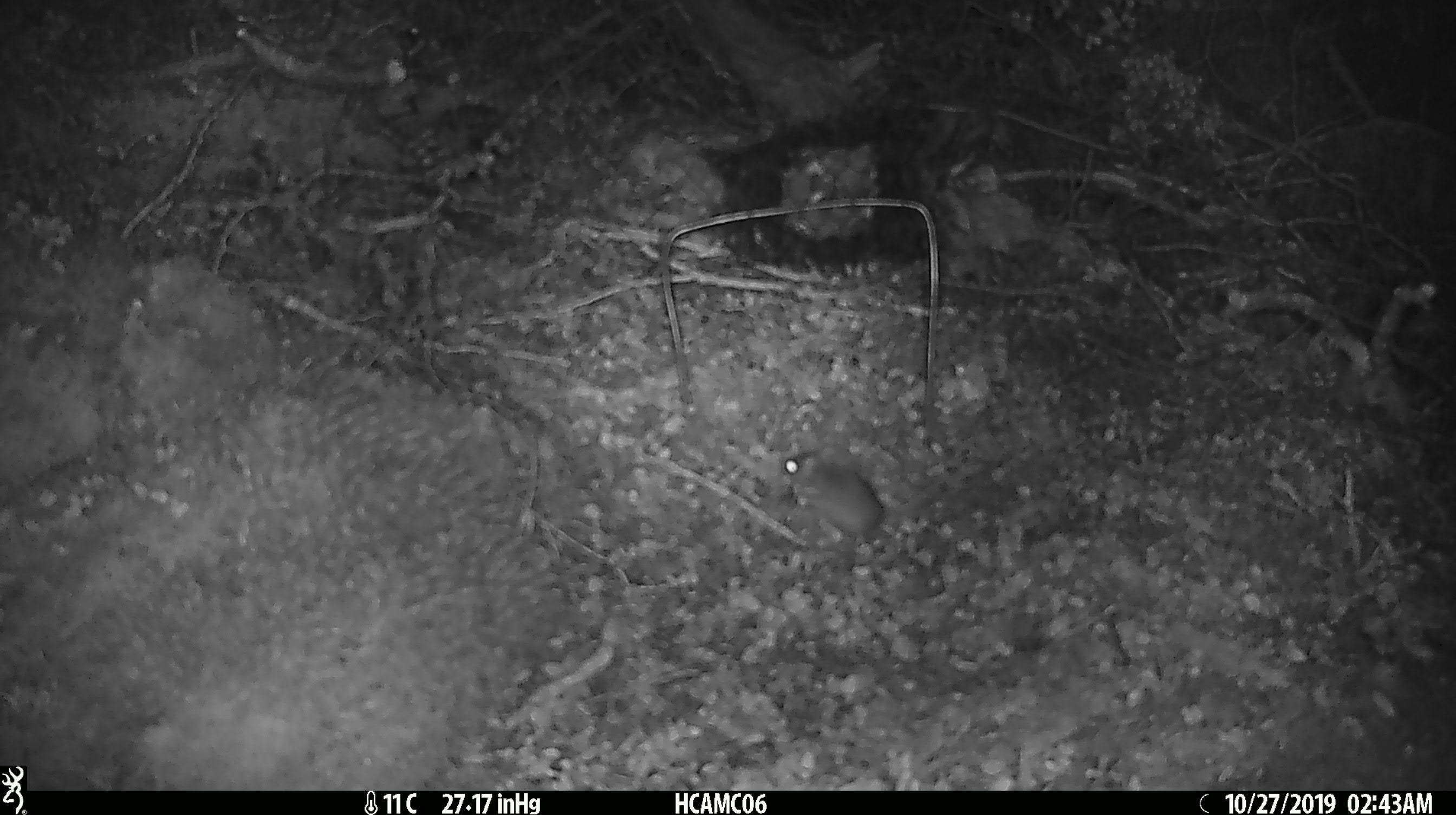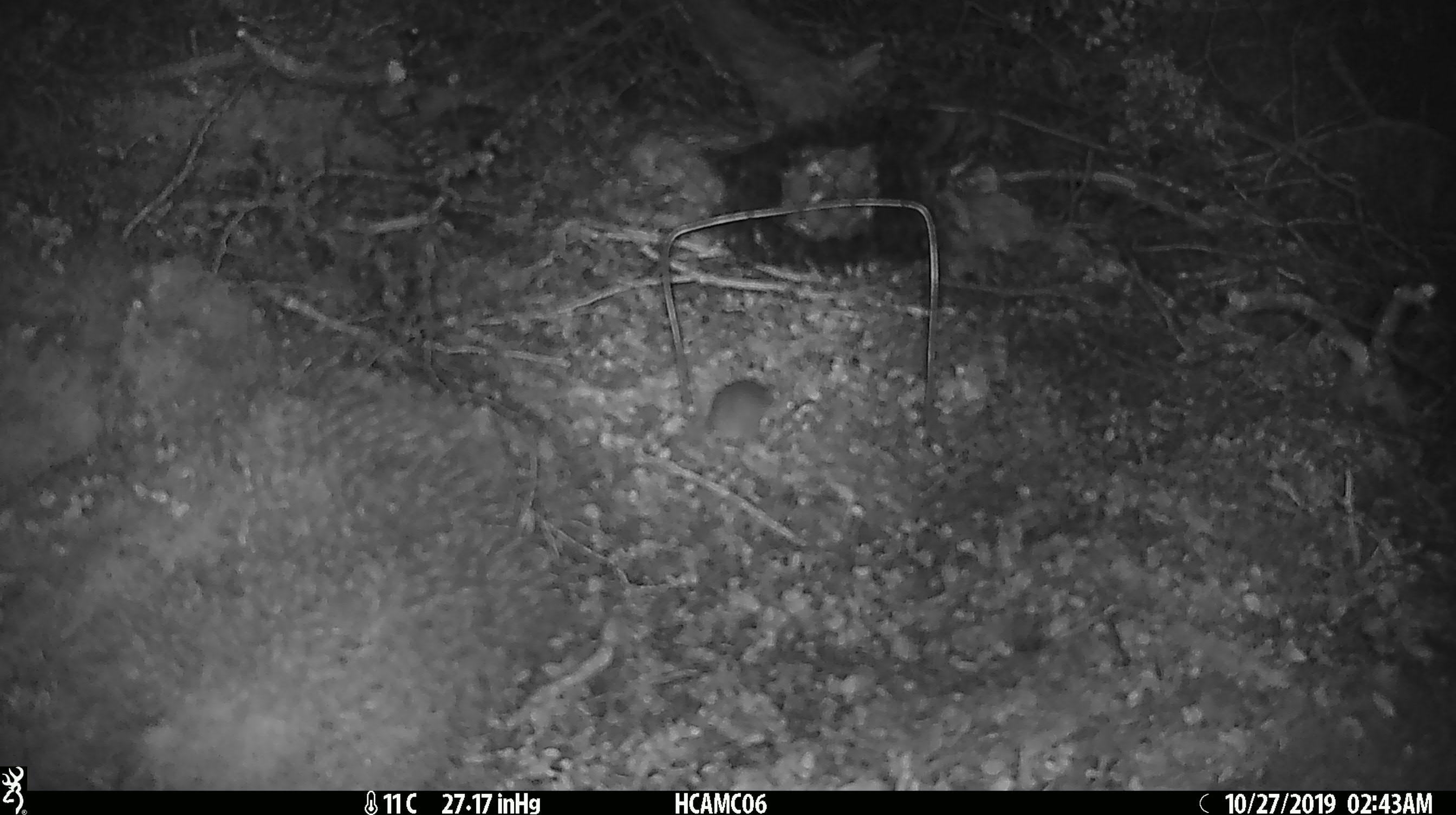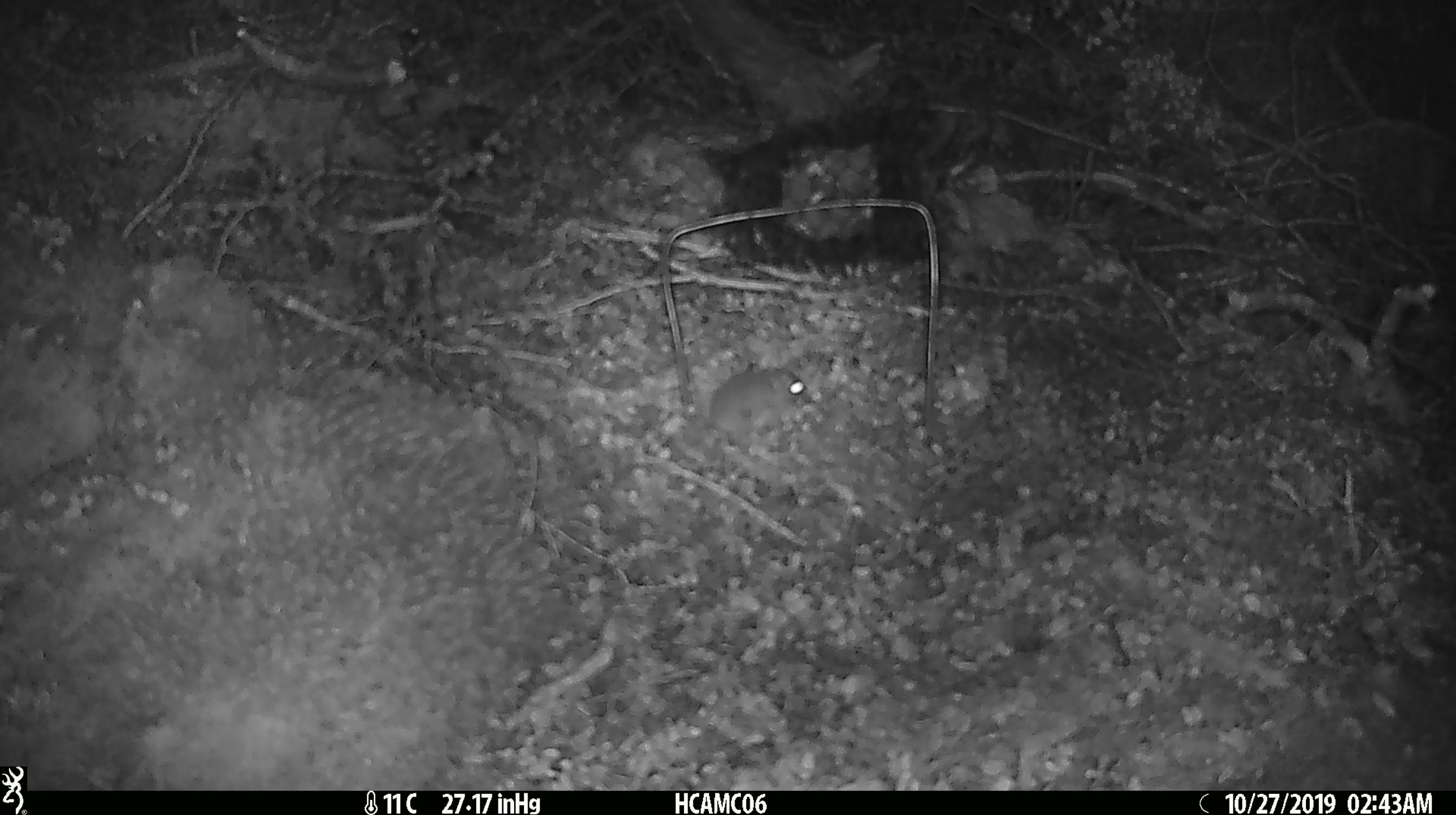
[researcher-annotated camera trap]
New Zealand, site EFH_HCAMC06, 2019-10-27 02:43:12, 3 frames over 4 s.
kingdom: Animalia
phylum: Chordata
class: Mammalia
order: Rodentia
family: Muridae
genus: Mus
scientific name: Mus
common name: mouse